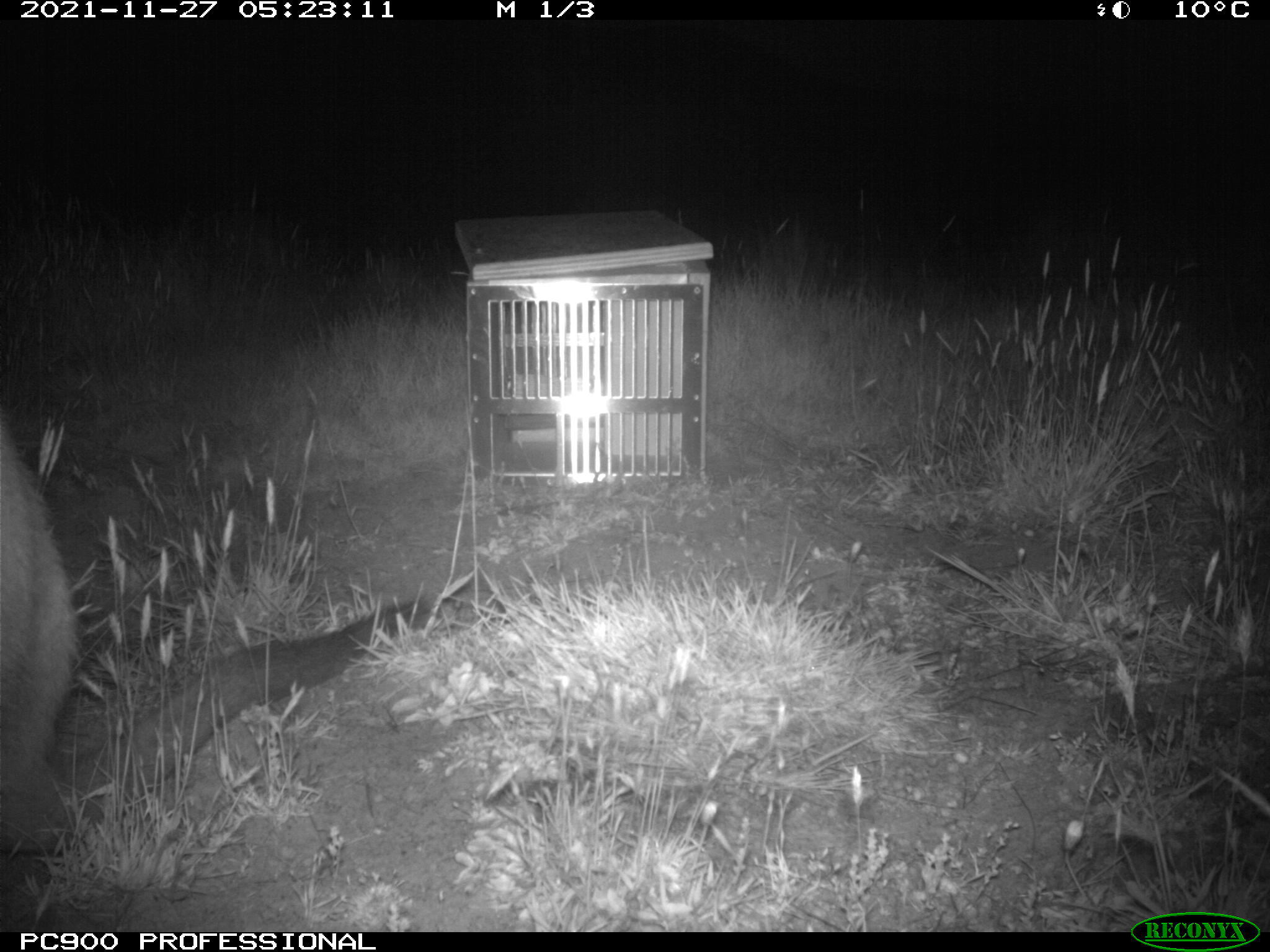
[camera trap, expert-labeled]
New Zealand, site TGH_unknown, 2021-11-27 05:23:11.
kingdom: Animalia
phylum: Chordata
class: Mammalia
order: Diprotodontia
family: Macropodidae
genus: Notamacropus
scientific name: Notamacropus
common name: wallaby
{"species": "wallaby (Notamacropus)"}